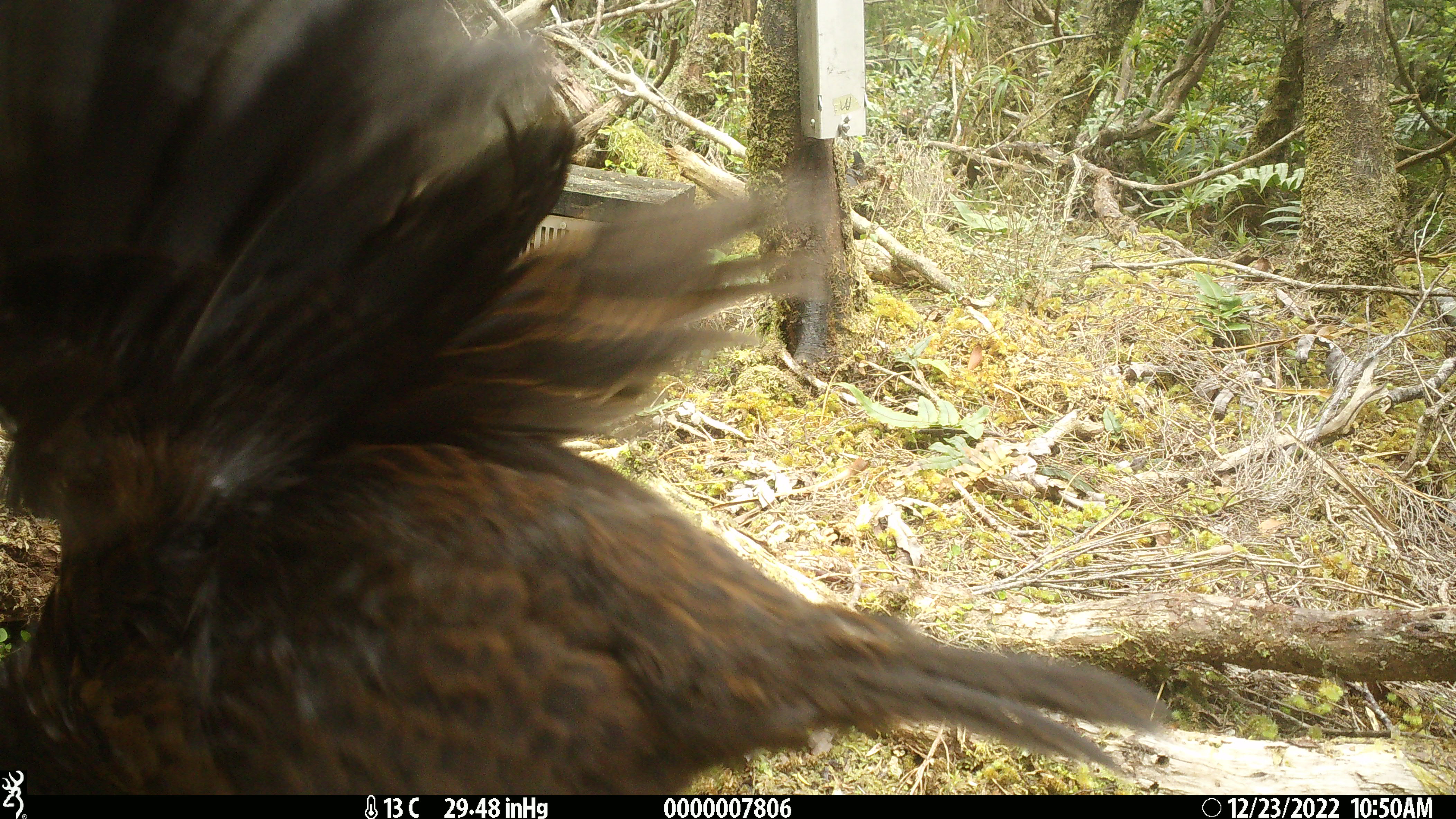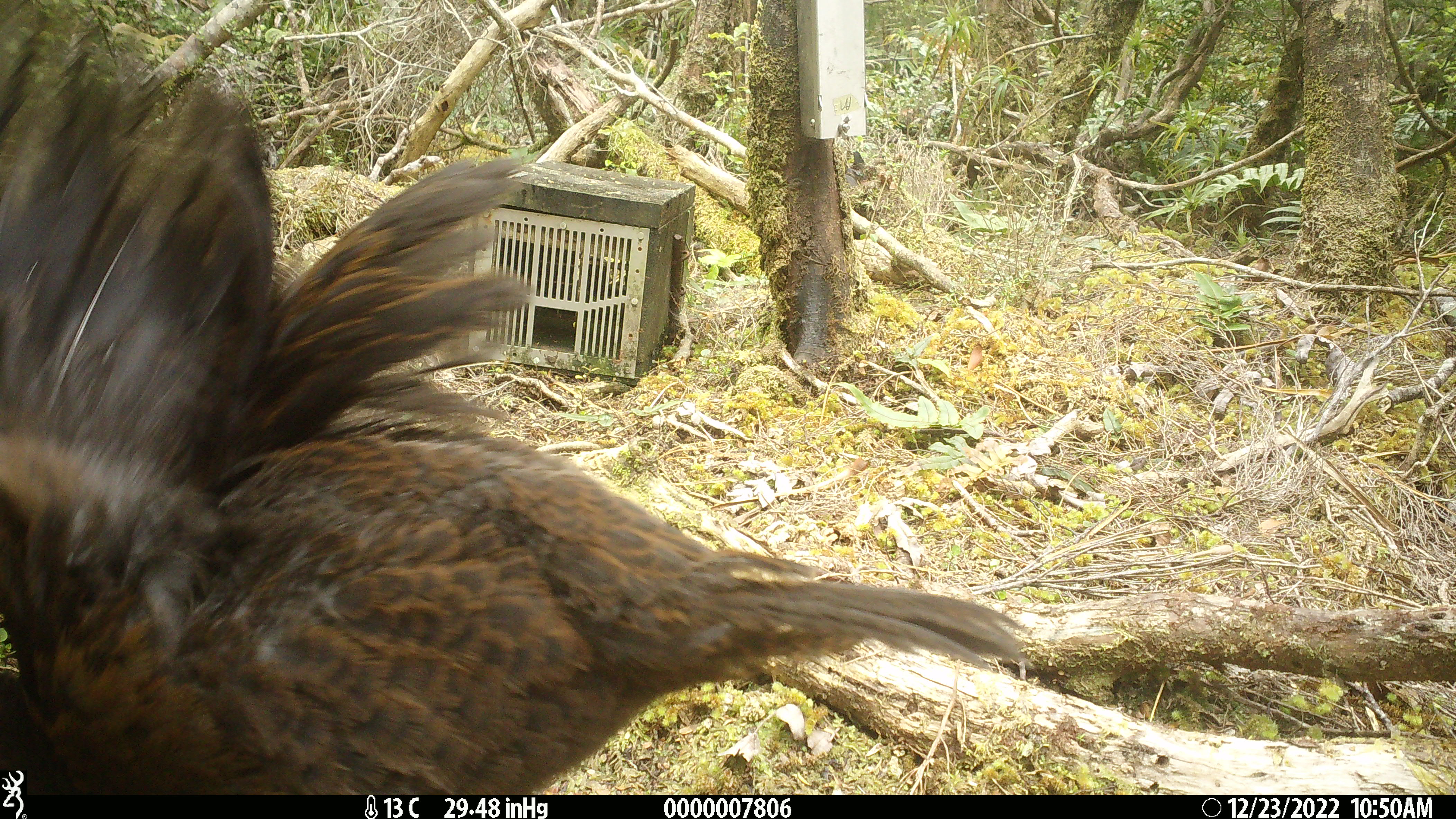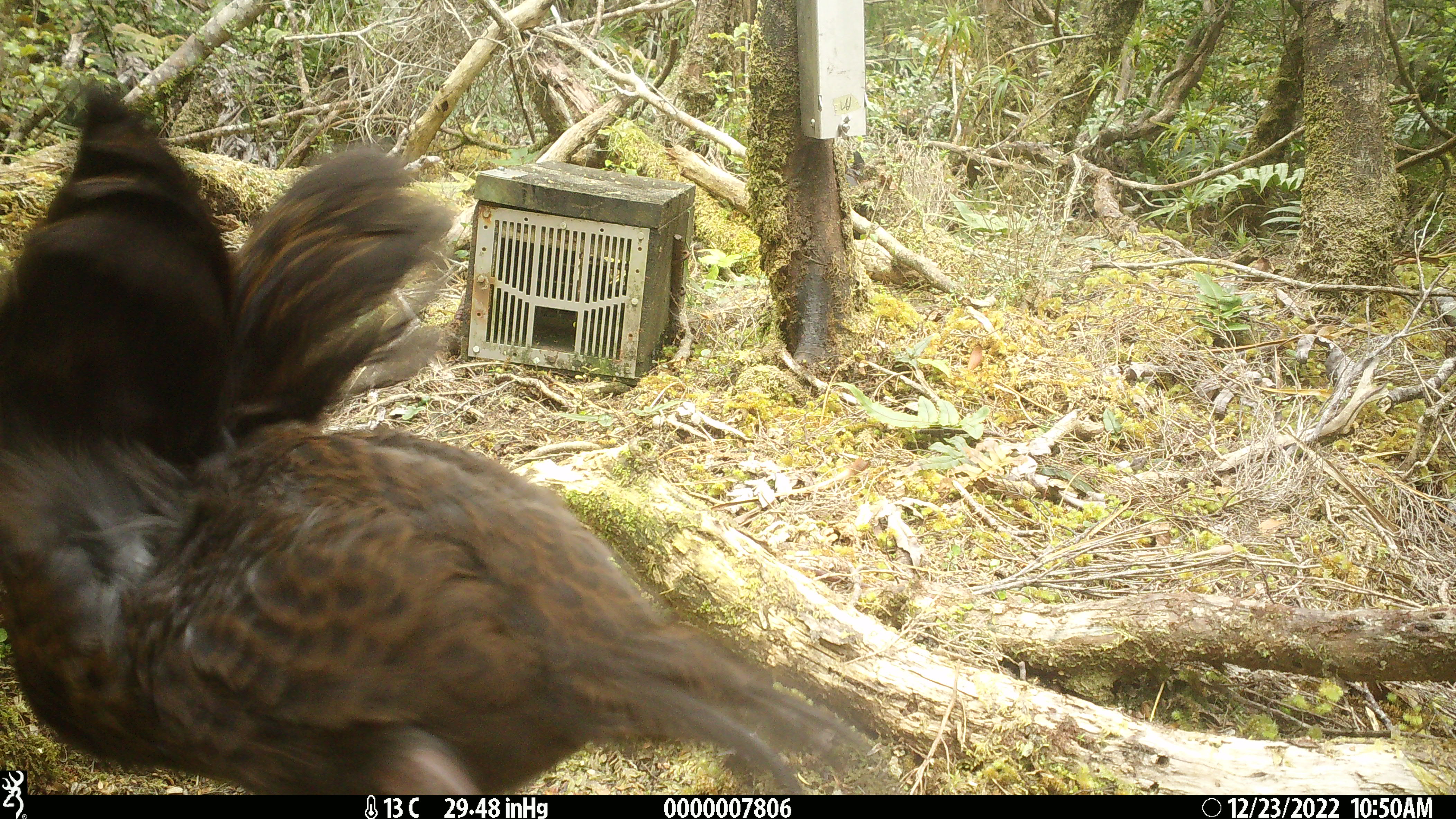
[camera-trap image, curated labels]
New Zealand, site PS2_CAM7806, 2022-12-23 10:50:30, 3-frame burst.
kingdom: Animalia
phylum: Chordata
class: Aves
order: Gruiformes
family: Rallidae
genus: Gallirallus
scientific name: Gallirallus australis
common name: weka